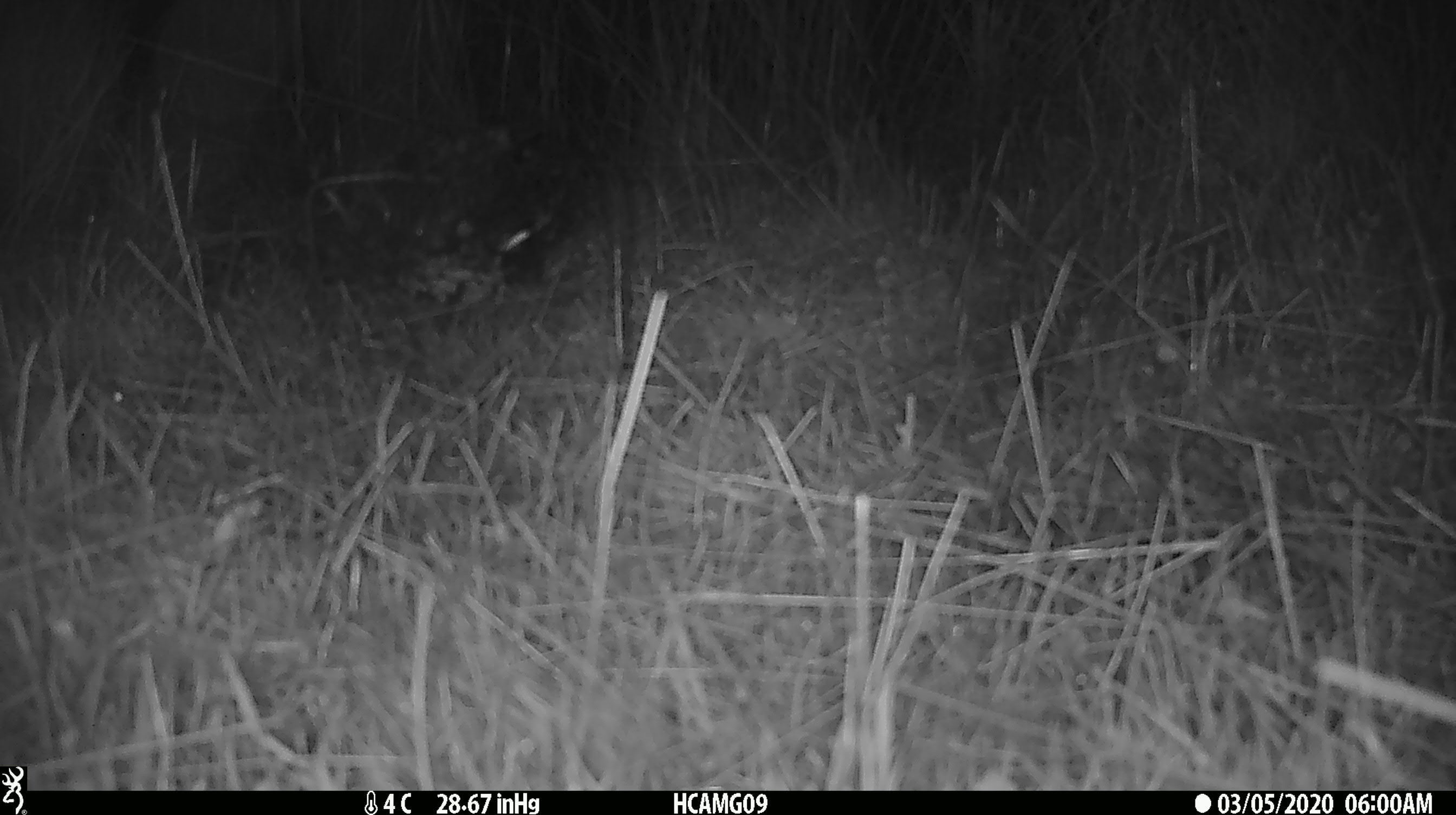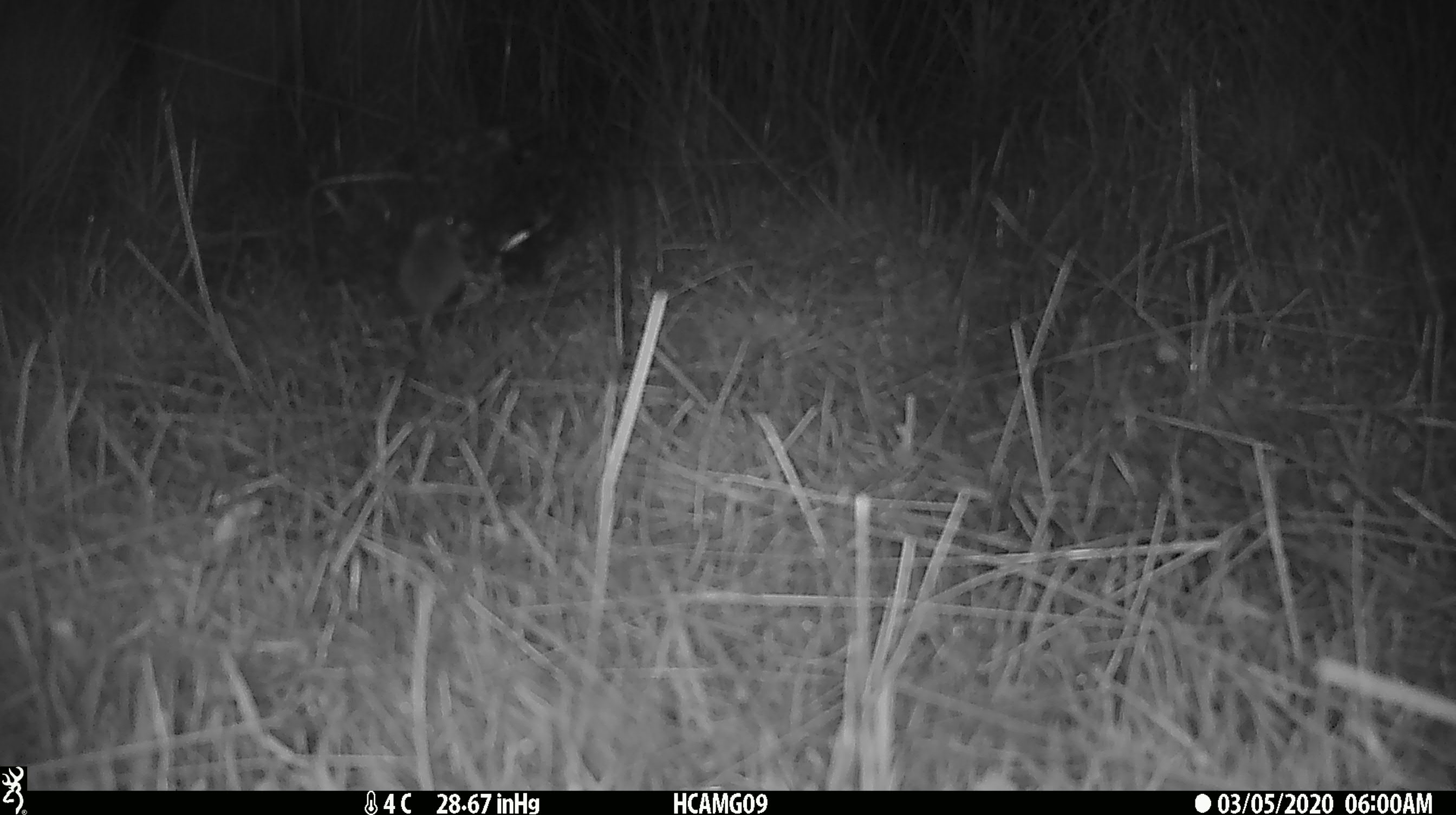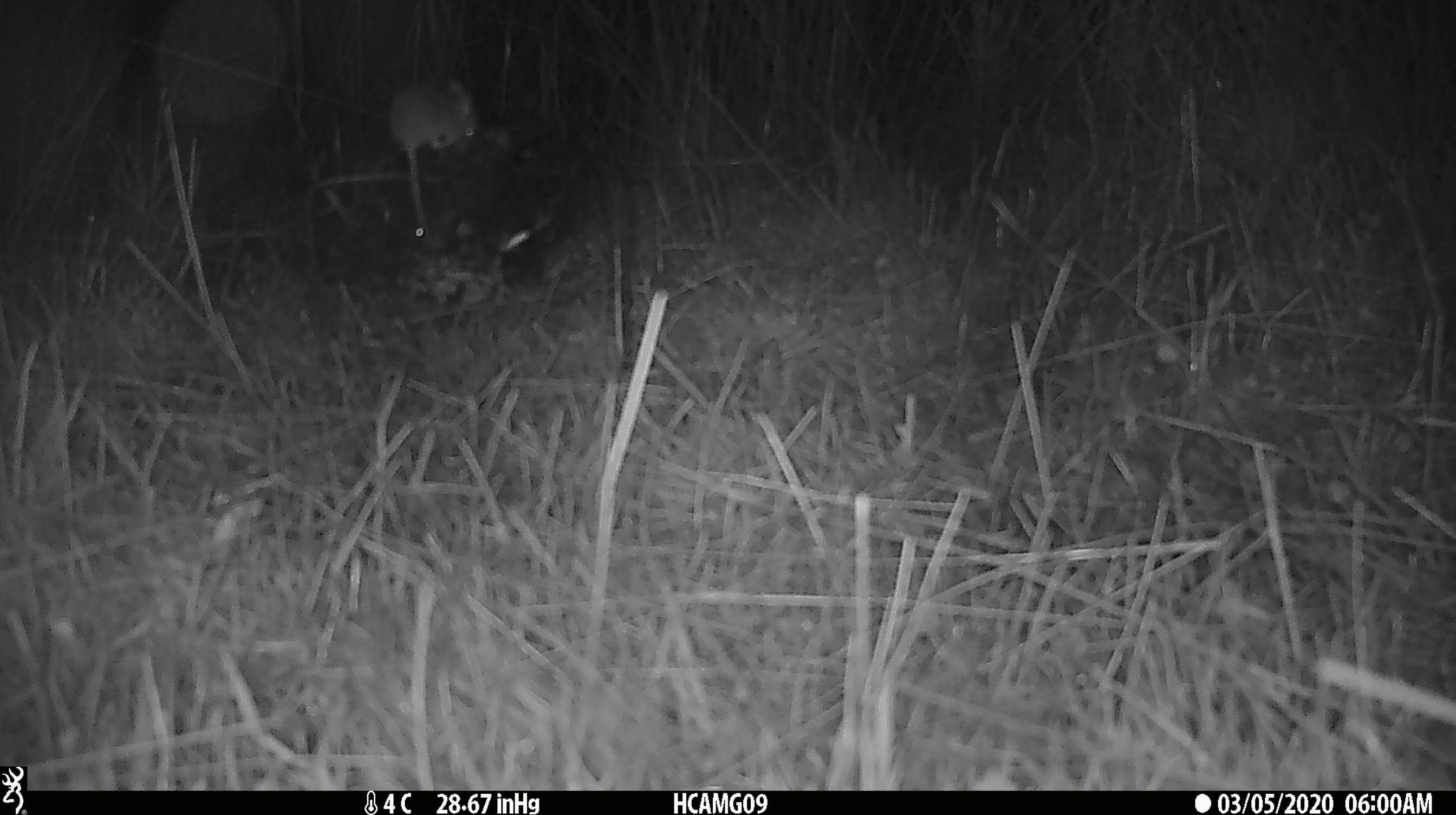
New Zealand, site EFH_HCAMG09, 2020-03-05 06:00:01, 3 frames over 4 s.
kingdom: Animalia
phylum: Chordata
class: Mammalia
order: Rodentia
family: Muridae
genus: Mus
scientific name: Mus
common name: mouse